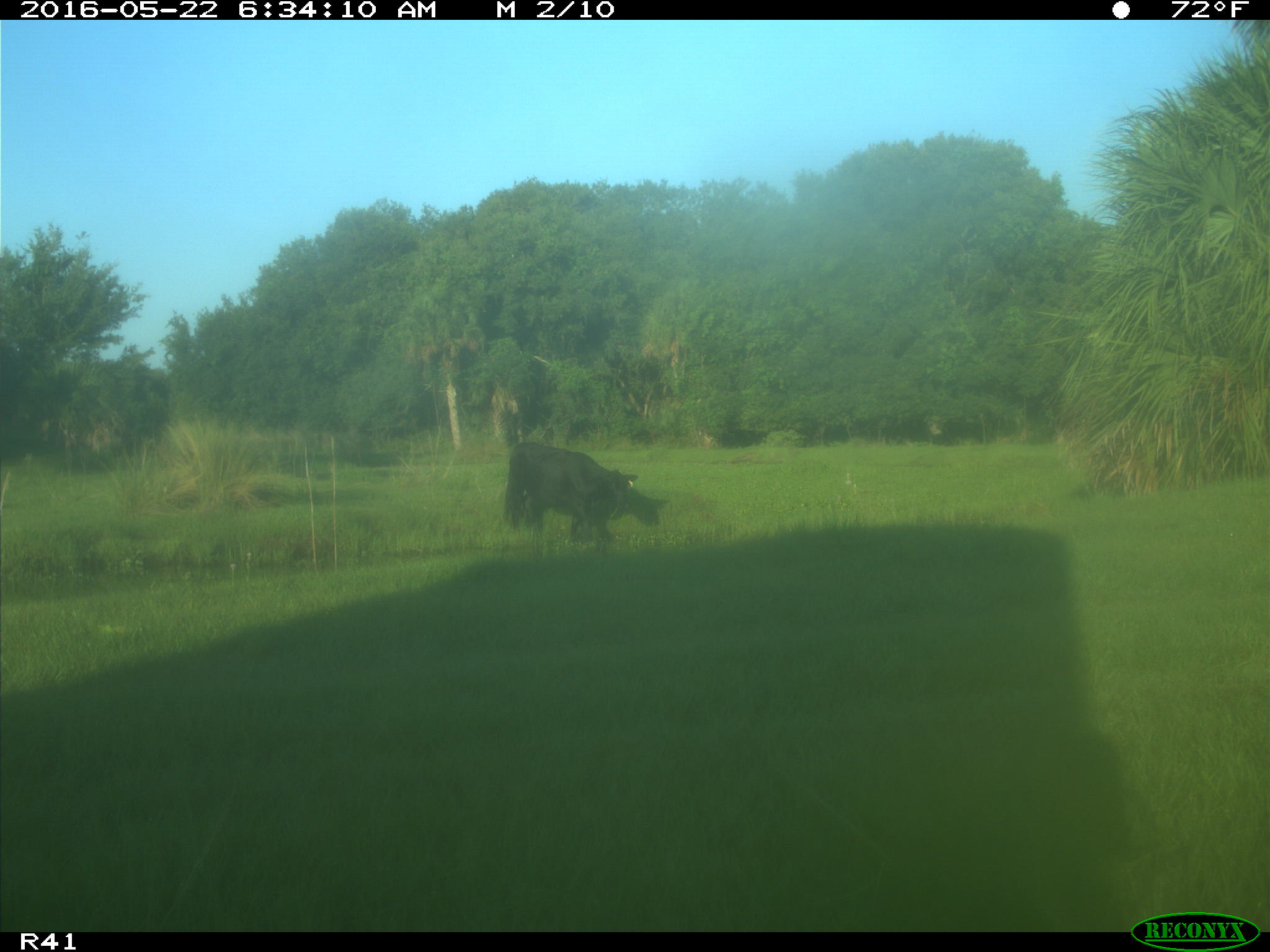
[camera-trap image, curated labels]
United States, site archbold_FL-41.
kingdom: Animalia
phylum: Chordata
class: Mammalia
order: Artiodactyla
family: Bovidae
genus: Bos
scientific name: Bos taurus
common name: domestic cow